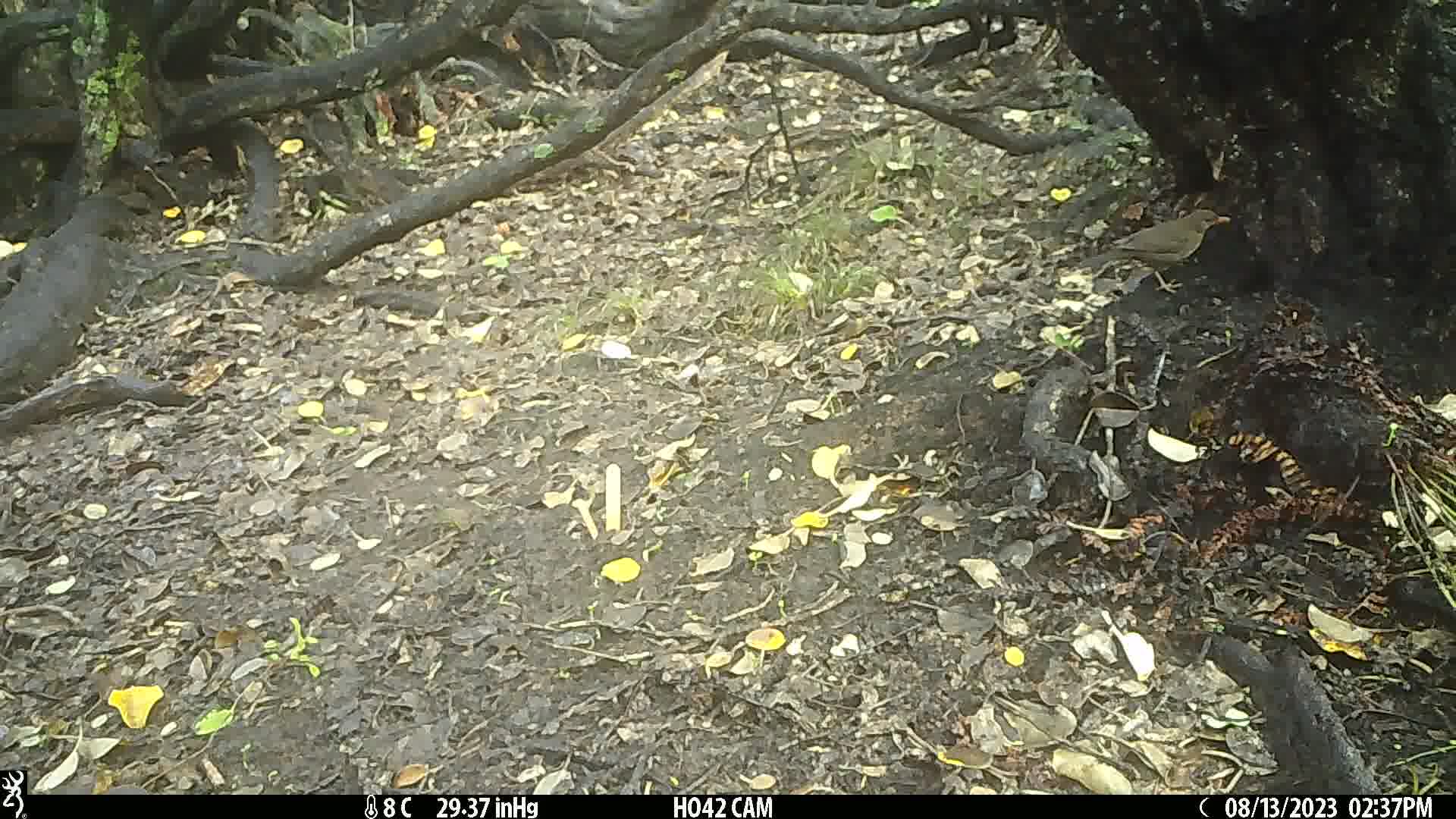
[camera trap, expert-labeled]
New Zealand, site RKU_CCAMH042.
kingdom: Animalia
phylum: Chordata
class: Aves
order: Passeriformes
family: Turdidae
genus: Turdus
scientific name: Turdus merula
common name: eurasian blackbird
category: blackbird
Blackbird (eurasian blackbird) (Turdus merula).